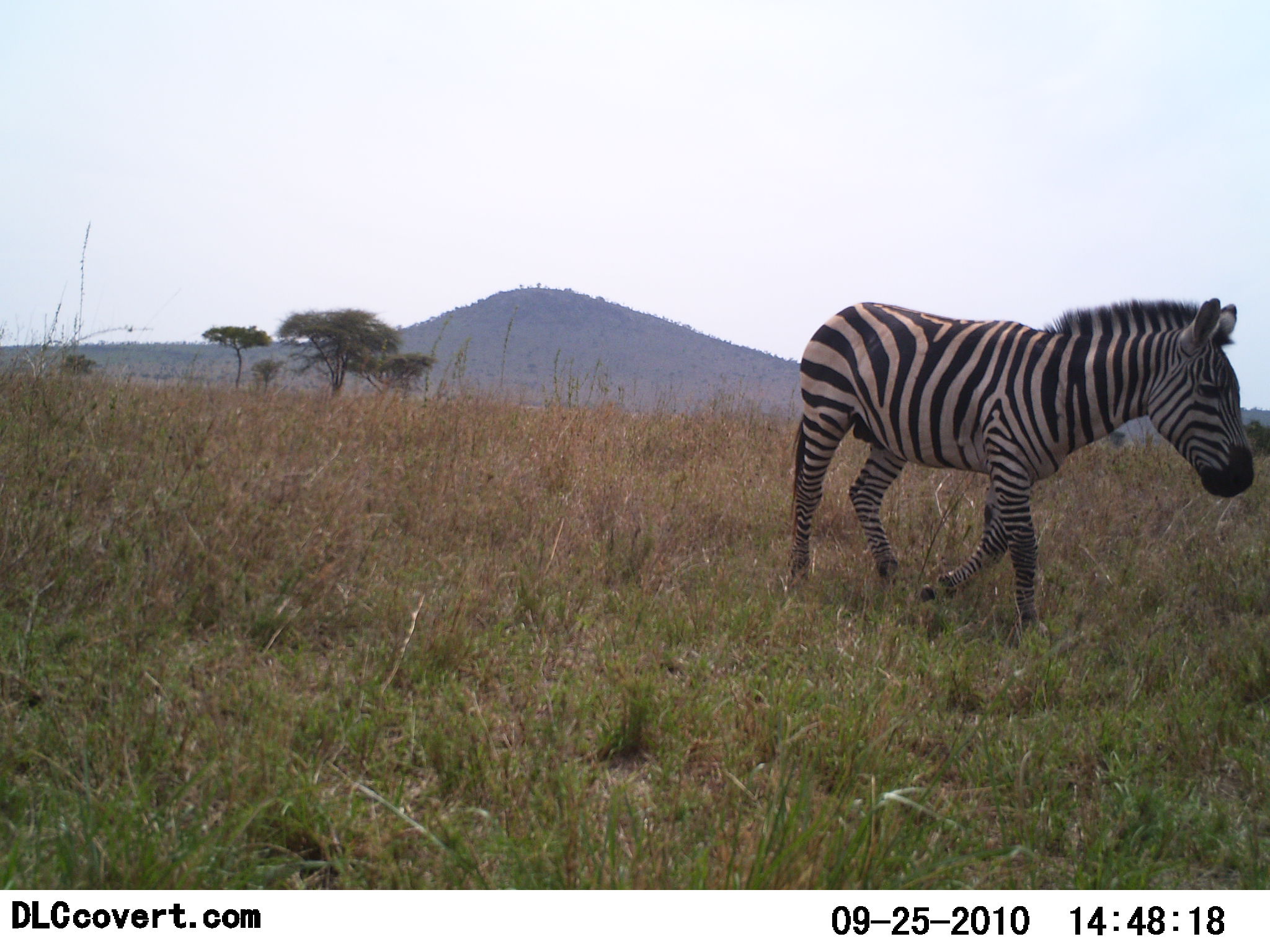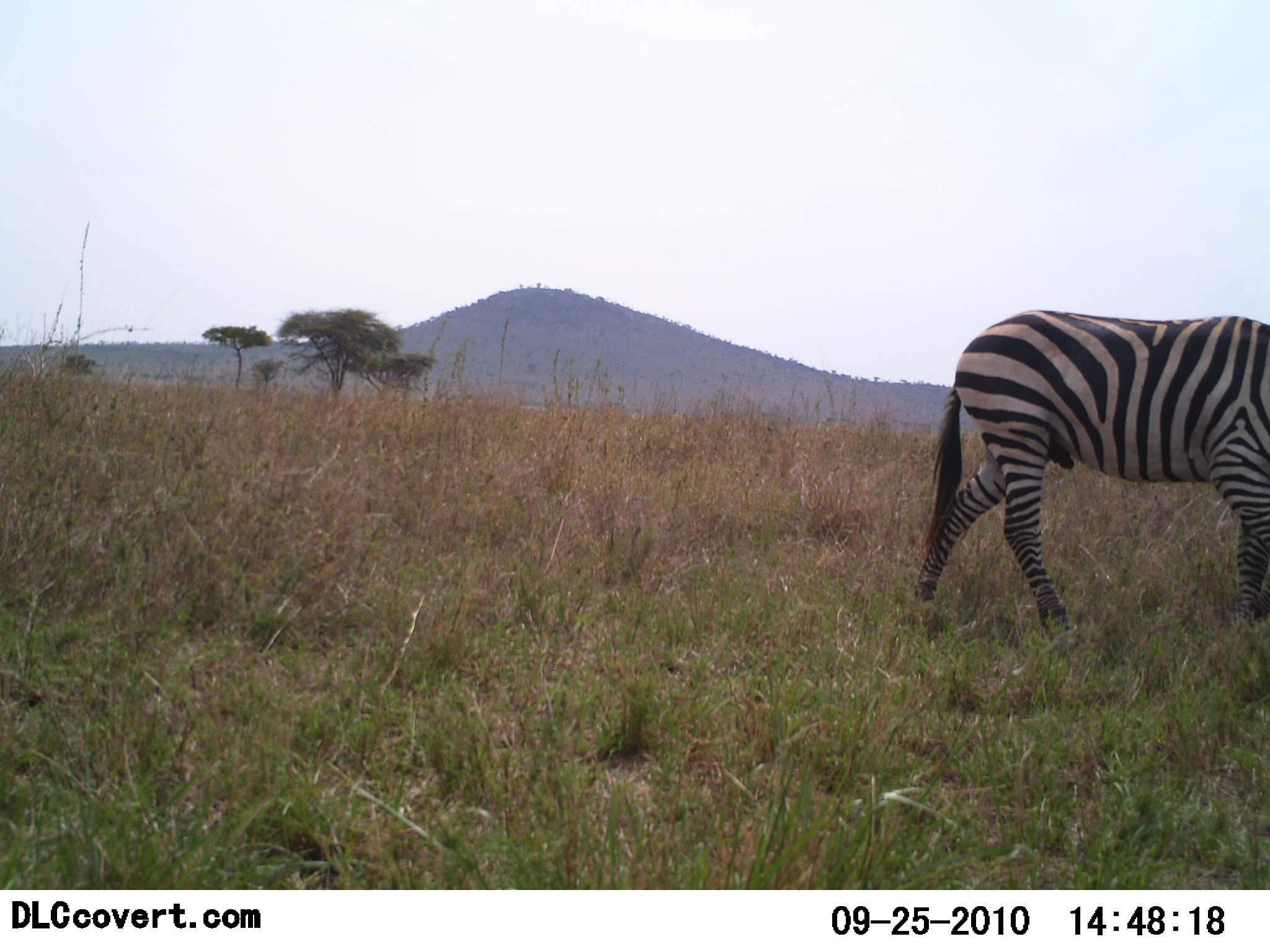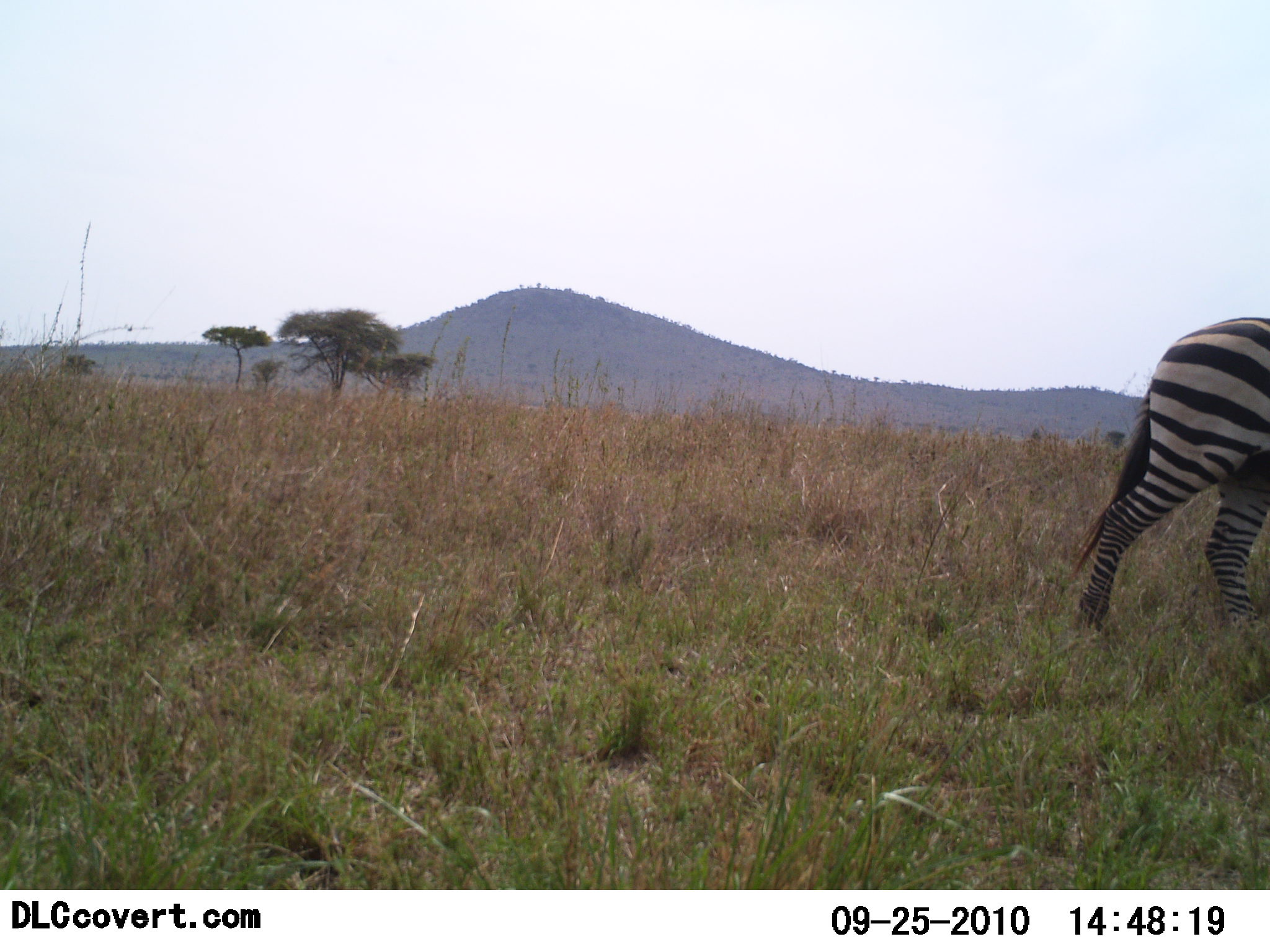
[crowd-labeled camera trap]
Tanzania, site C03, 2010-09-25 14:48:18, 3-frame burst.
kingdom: Animalia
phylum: Chordata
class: Mammalia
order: Perissodactyla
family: Equidae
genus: Equus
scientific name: Equus quagga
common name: plains zebra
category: zebra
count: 1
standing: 0%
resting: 0%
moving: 94%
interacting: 0%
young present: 0%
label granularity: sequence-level